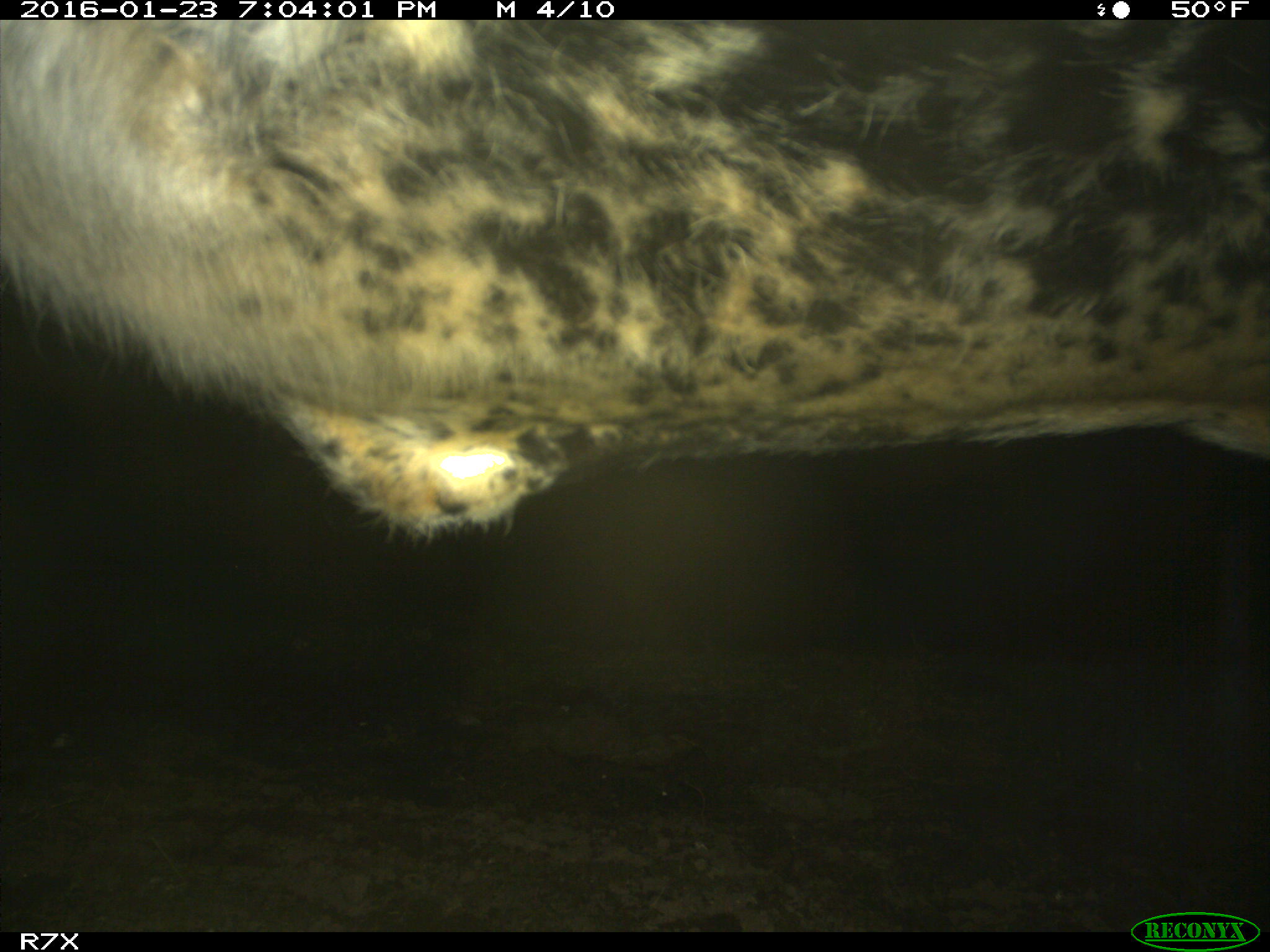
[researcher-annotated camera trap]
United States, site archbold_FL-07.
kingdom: Animalia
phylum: Chordata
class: Mammalia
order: Artiodactyla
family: Bovidae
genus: Bos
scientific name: Bos taurus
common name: domestic cow